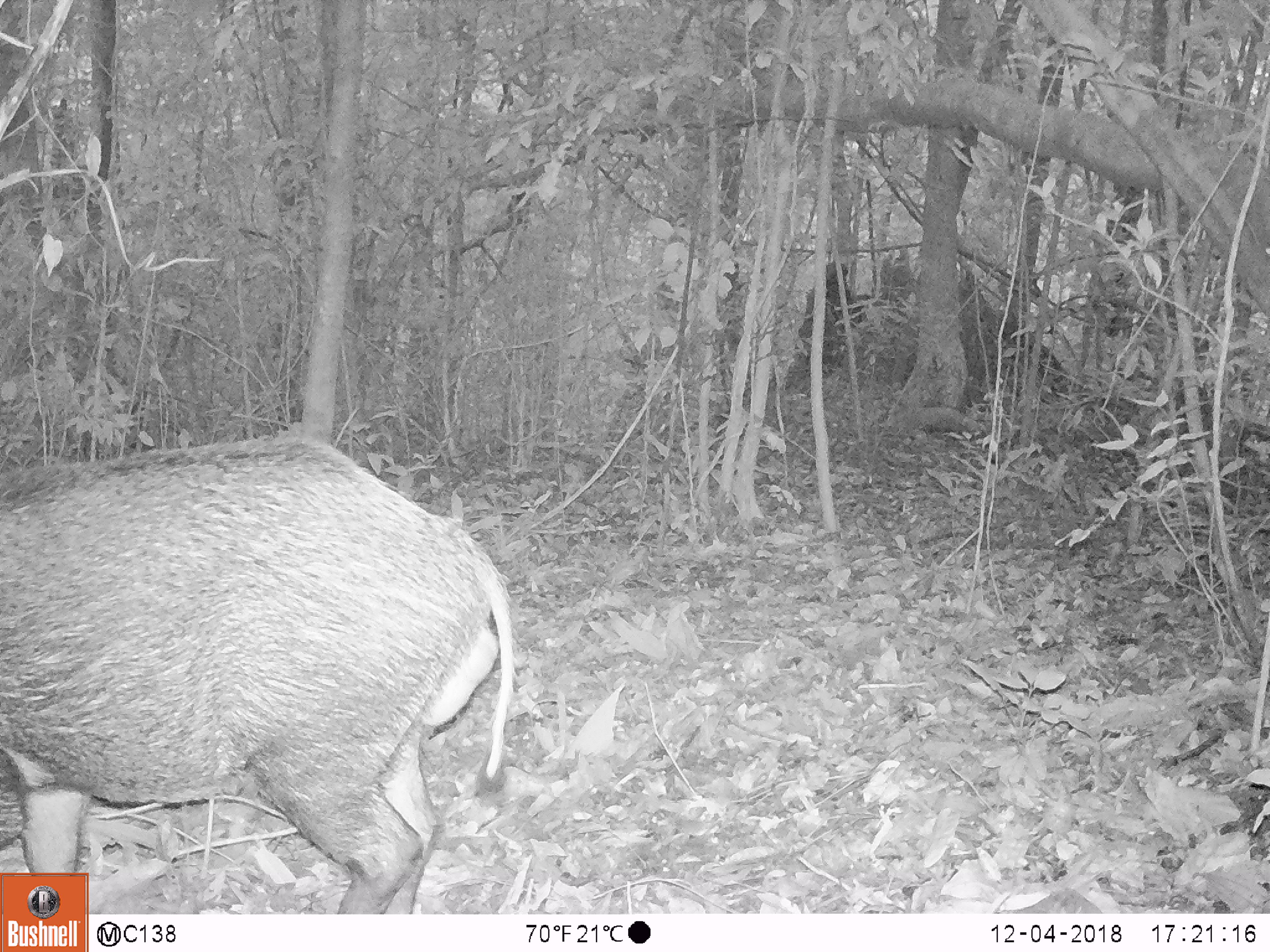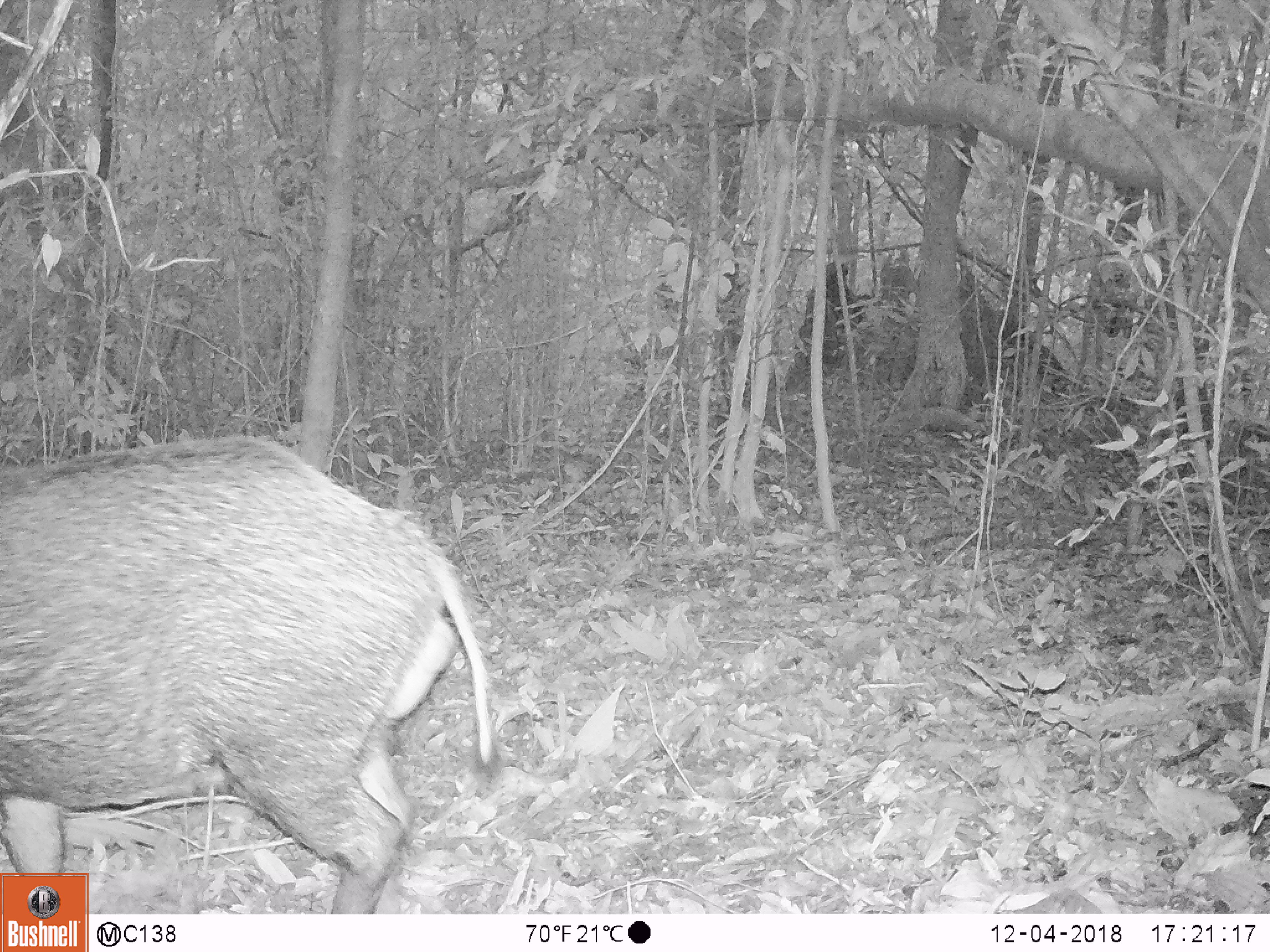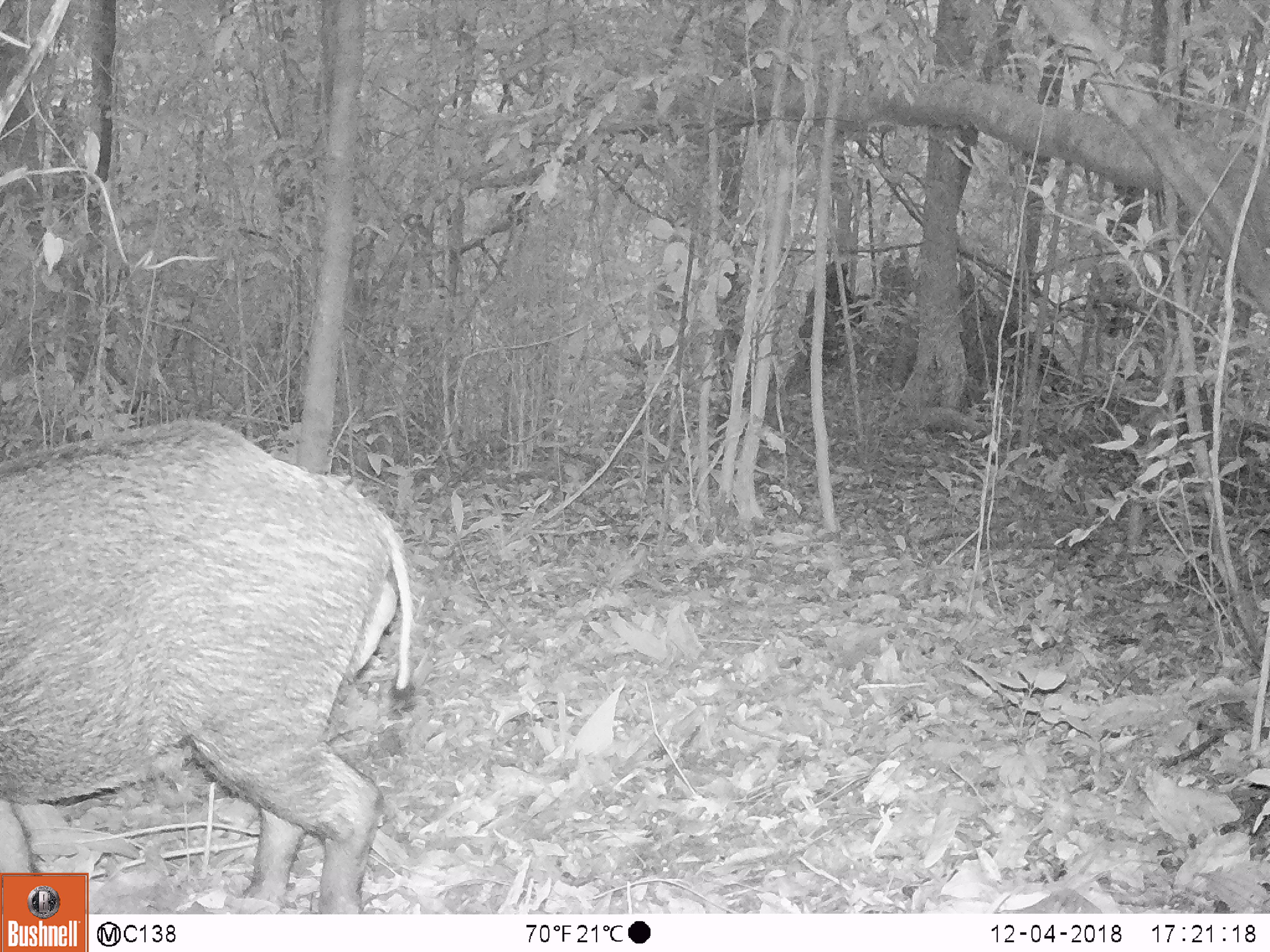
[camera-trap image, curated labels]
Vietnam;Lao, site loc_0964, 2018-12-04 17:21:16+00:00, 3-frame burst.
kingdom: Animalia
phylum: Chordata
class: Mammalia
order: Artiodactyla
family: Suidae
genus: Sus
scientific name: Sus scrofa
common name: eurasian wild pig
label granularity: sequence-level